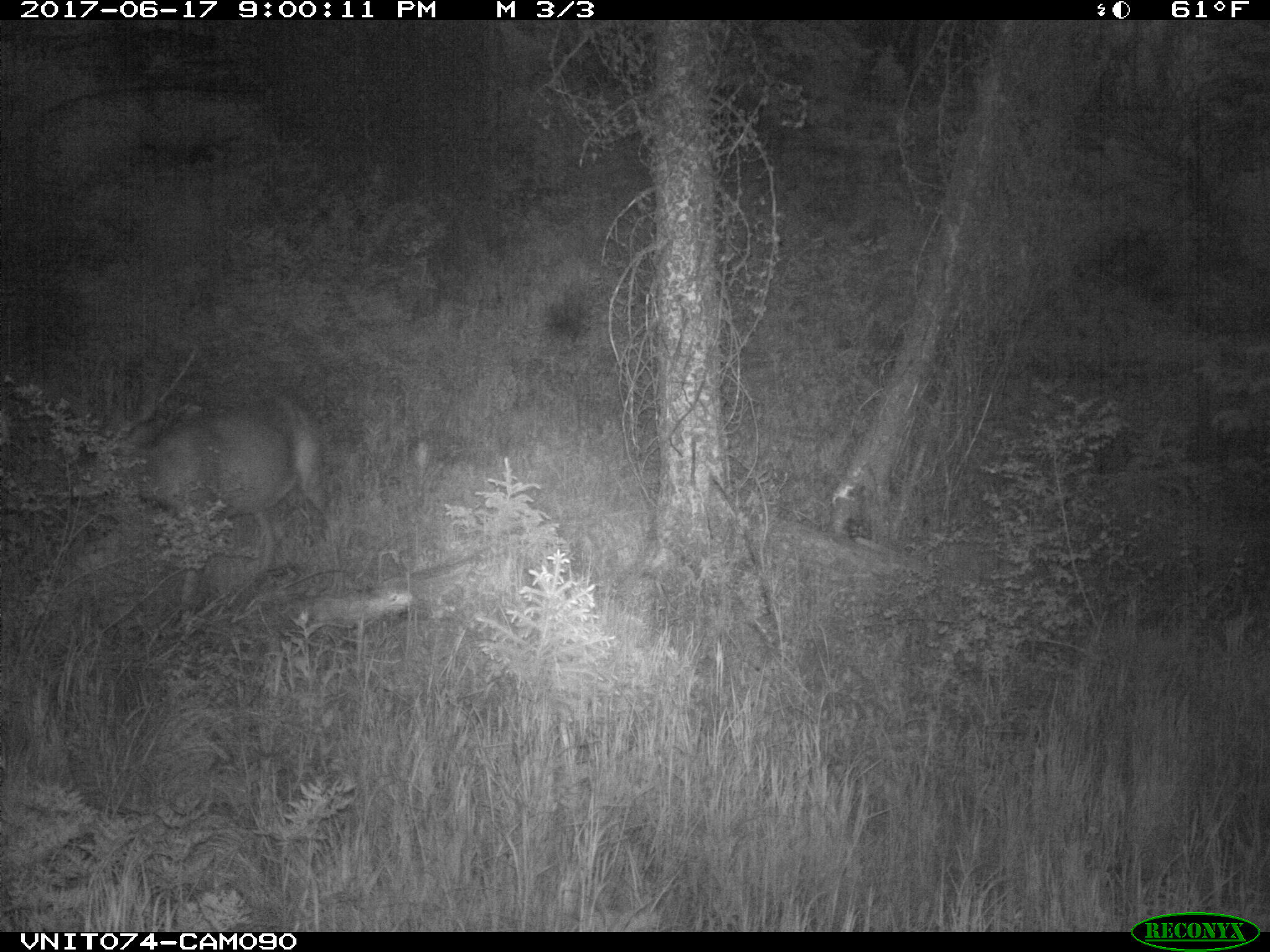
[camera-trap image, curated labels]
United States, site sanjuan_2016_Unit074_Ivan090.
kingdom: Animalia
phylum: Chordata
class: Mammalia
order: Artiodactyla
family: Cervidae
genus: Odocoileus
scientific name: Odocoileus hemionus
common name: mule deer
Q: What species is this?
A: Odocoileus hemionus (mule deer).